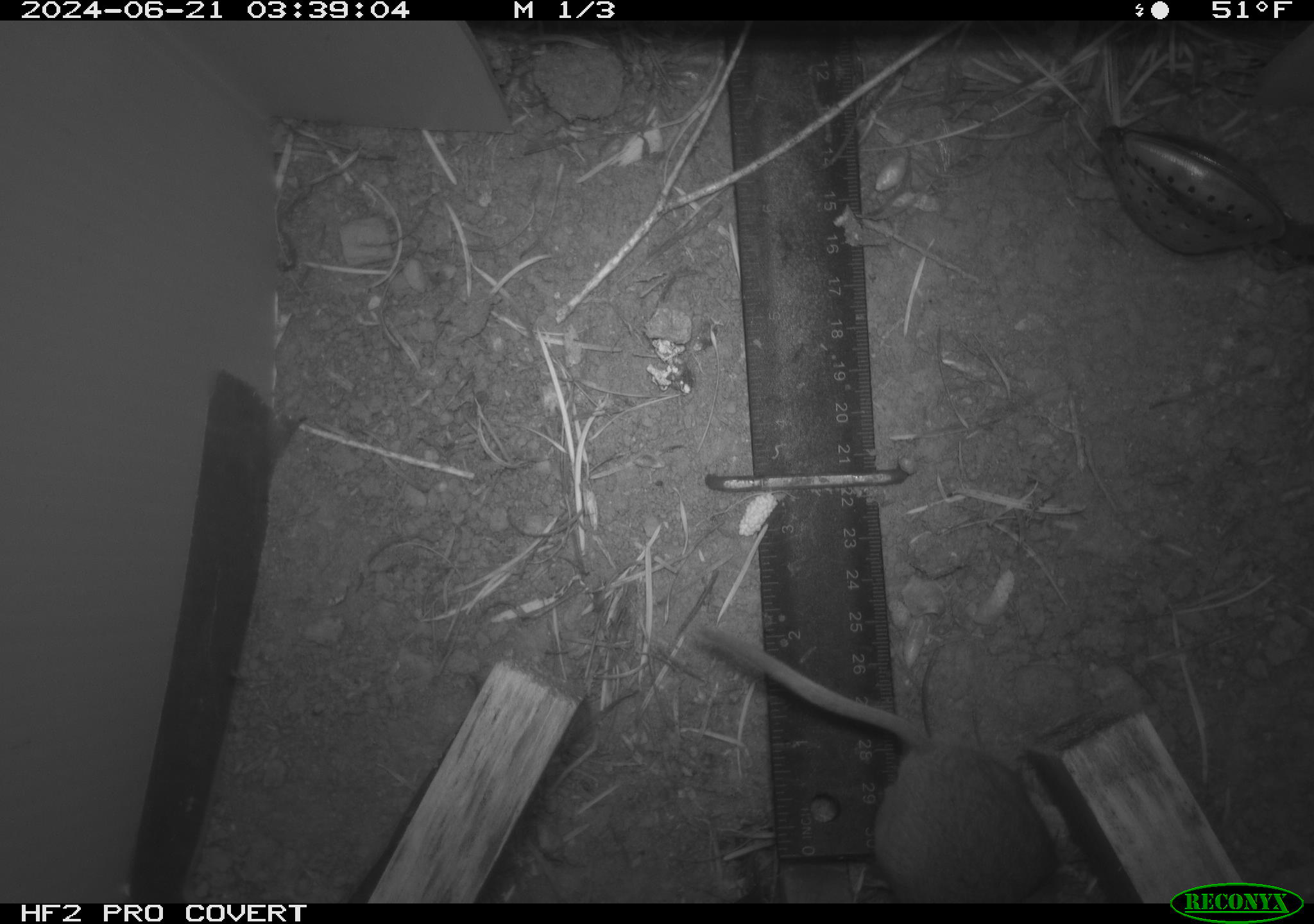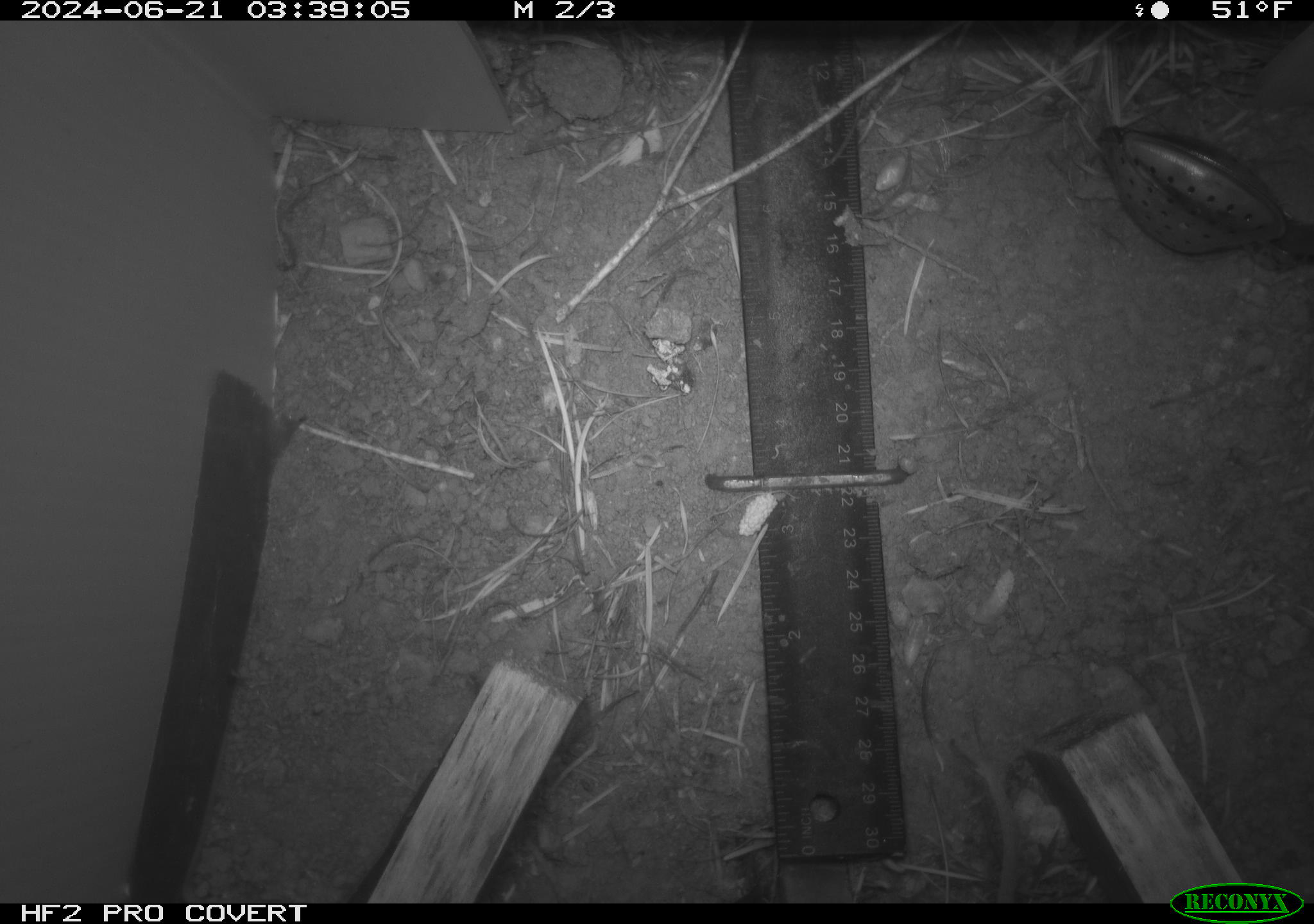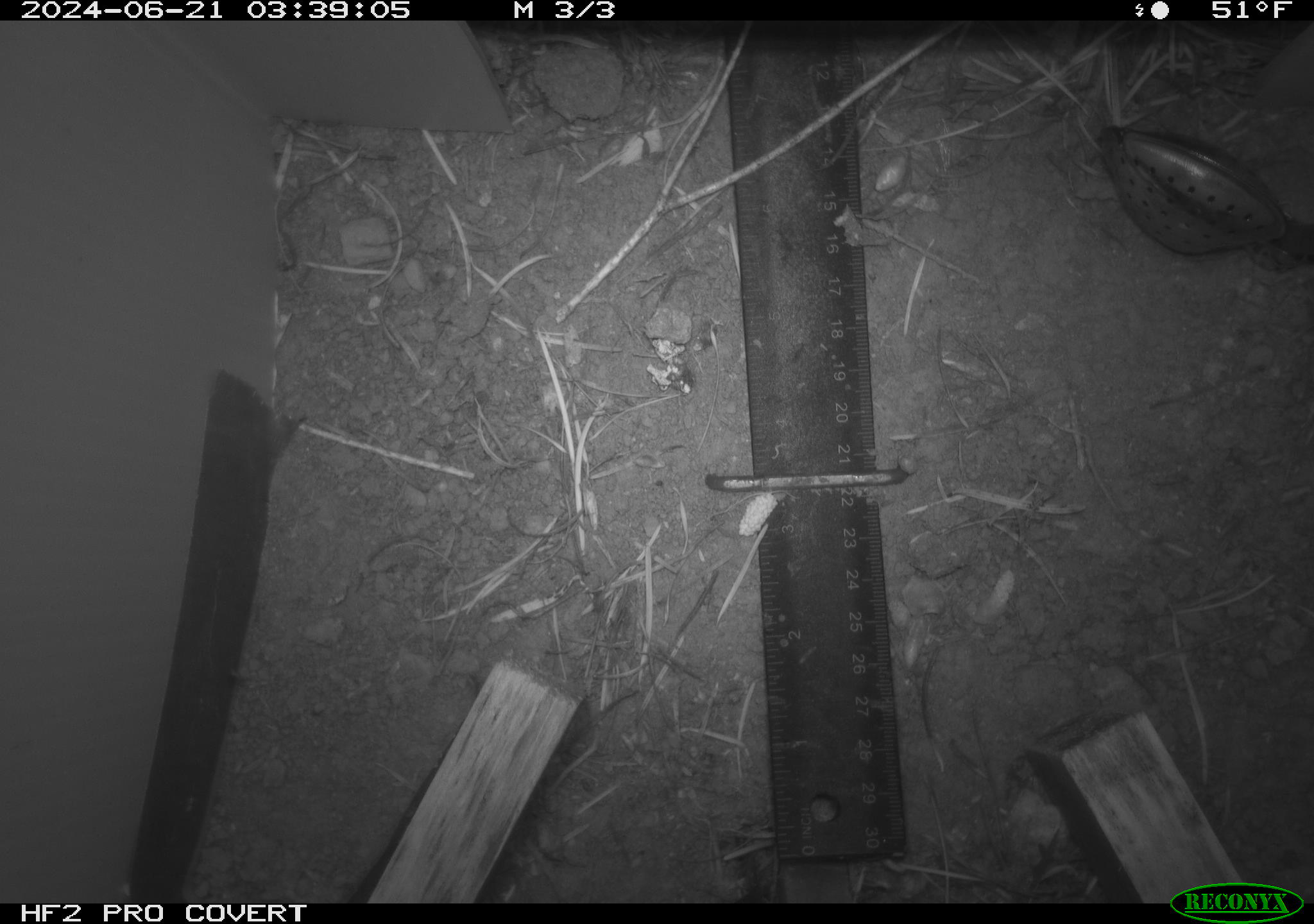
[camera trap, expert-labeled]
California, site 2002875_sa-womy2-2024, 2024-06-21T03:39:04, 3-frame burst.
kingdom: Animalia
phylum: Chordata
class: Mammalia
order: Rodentia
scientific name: Rodentia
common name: mouse species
Mouse species (Rodentia).